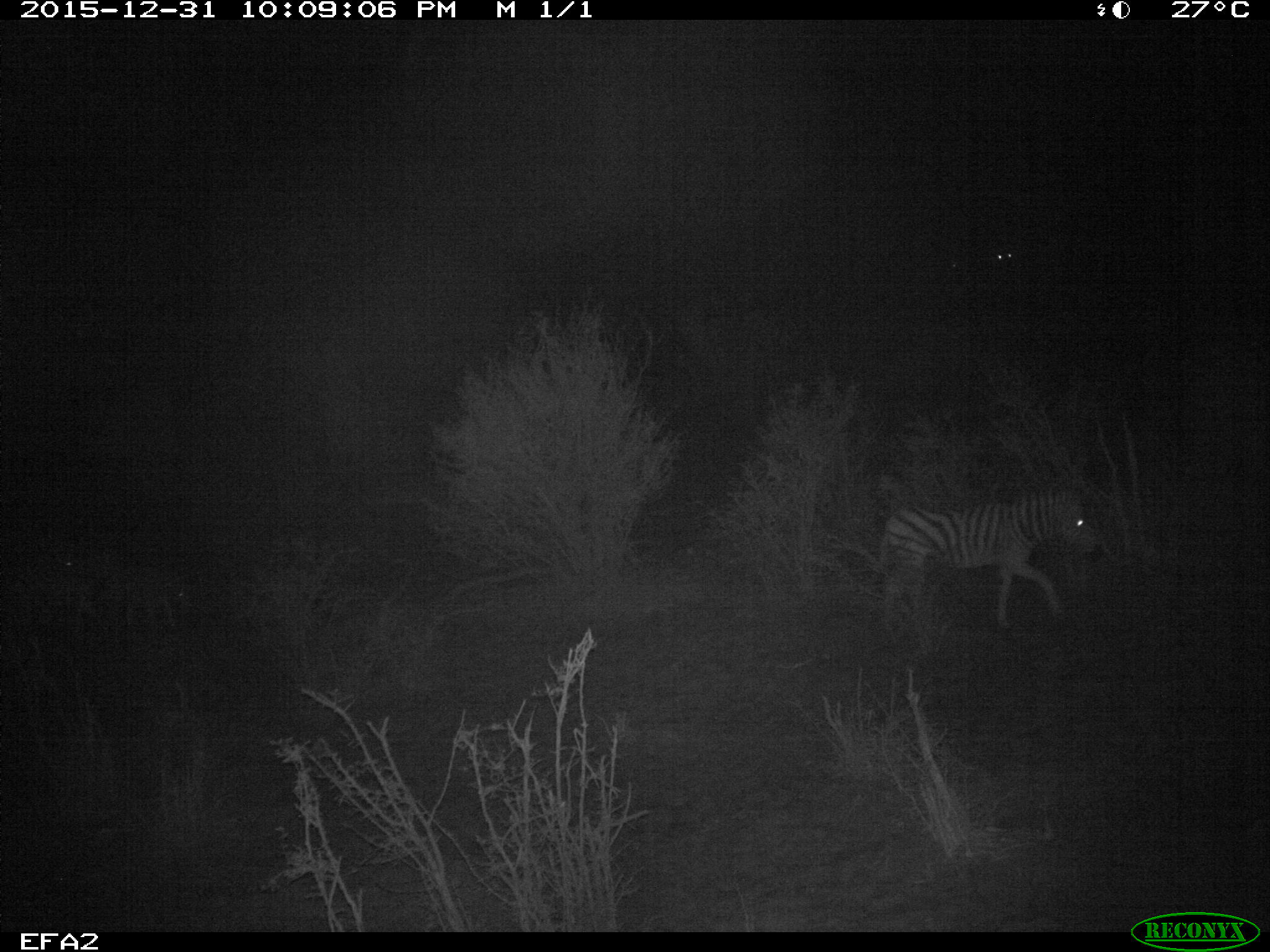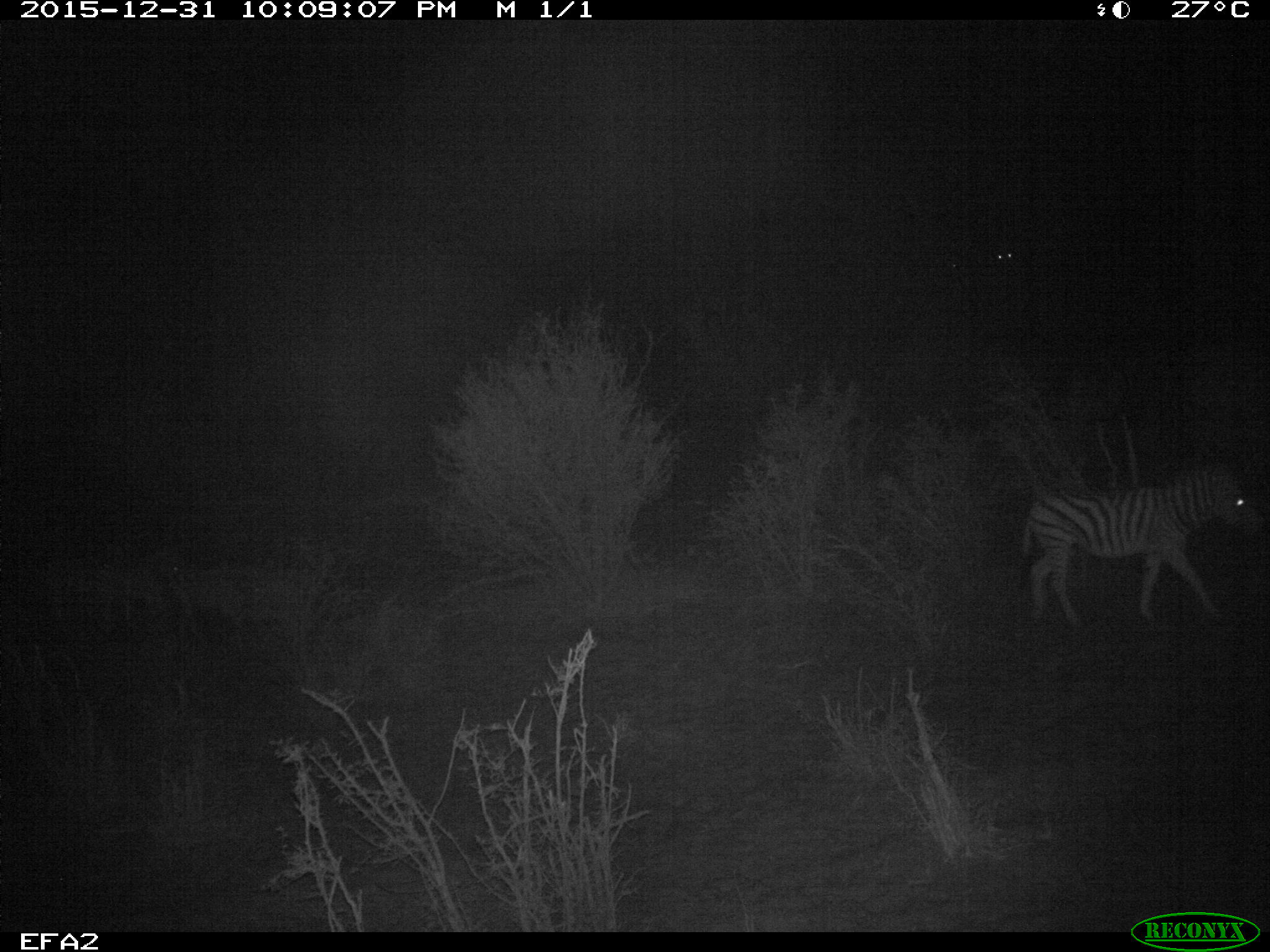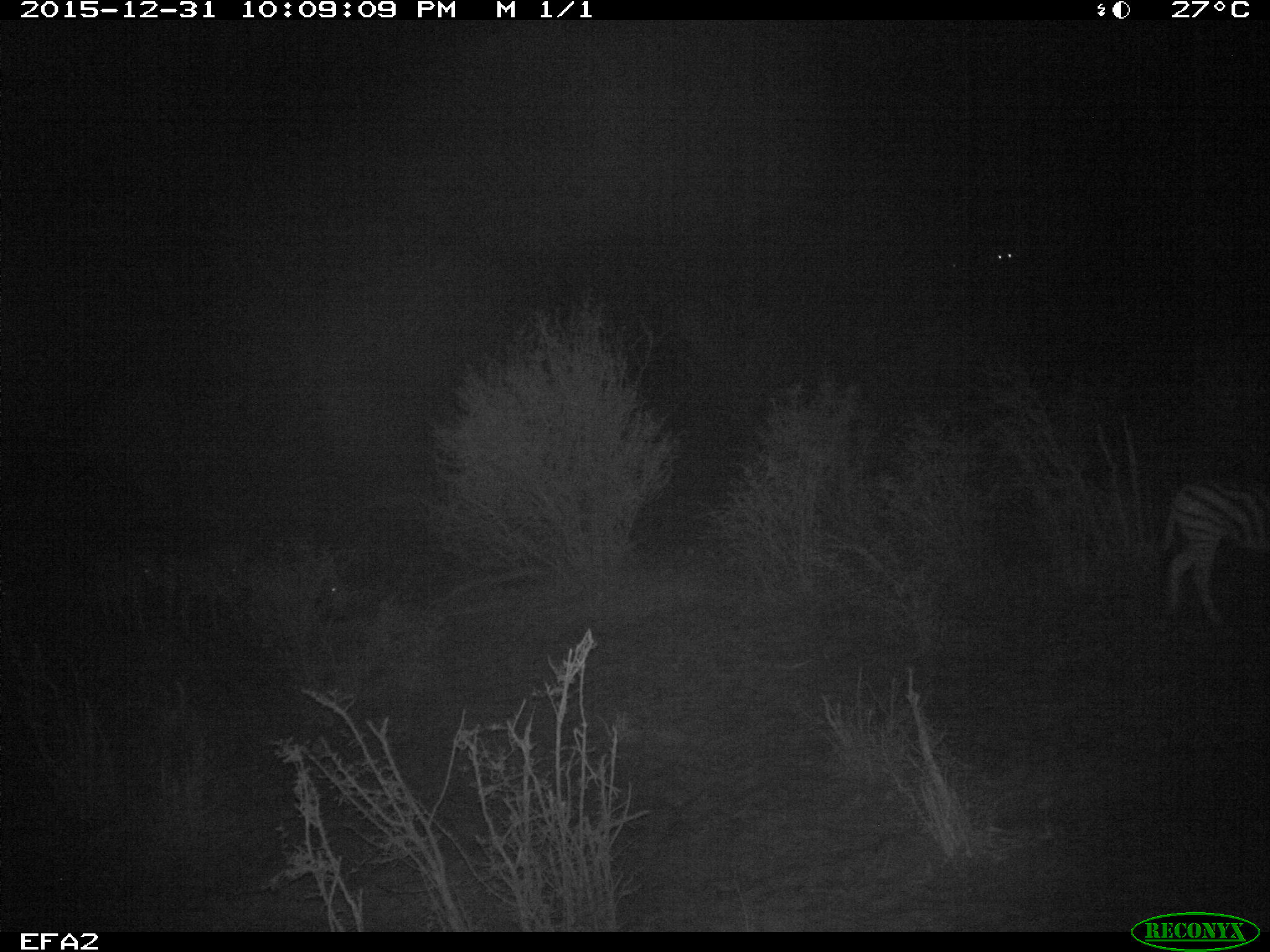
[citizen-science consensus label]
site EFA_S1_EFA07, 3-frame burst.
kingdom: Animalia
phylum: Chordata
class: Mammalia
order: Perissodactyla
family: Equidae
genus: Equus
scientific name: Equus quagga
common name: plains zebra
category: zebraplains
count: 2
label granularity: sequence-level